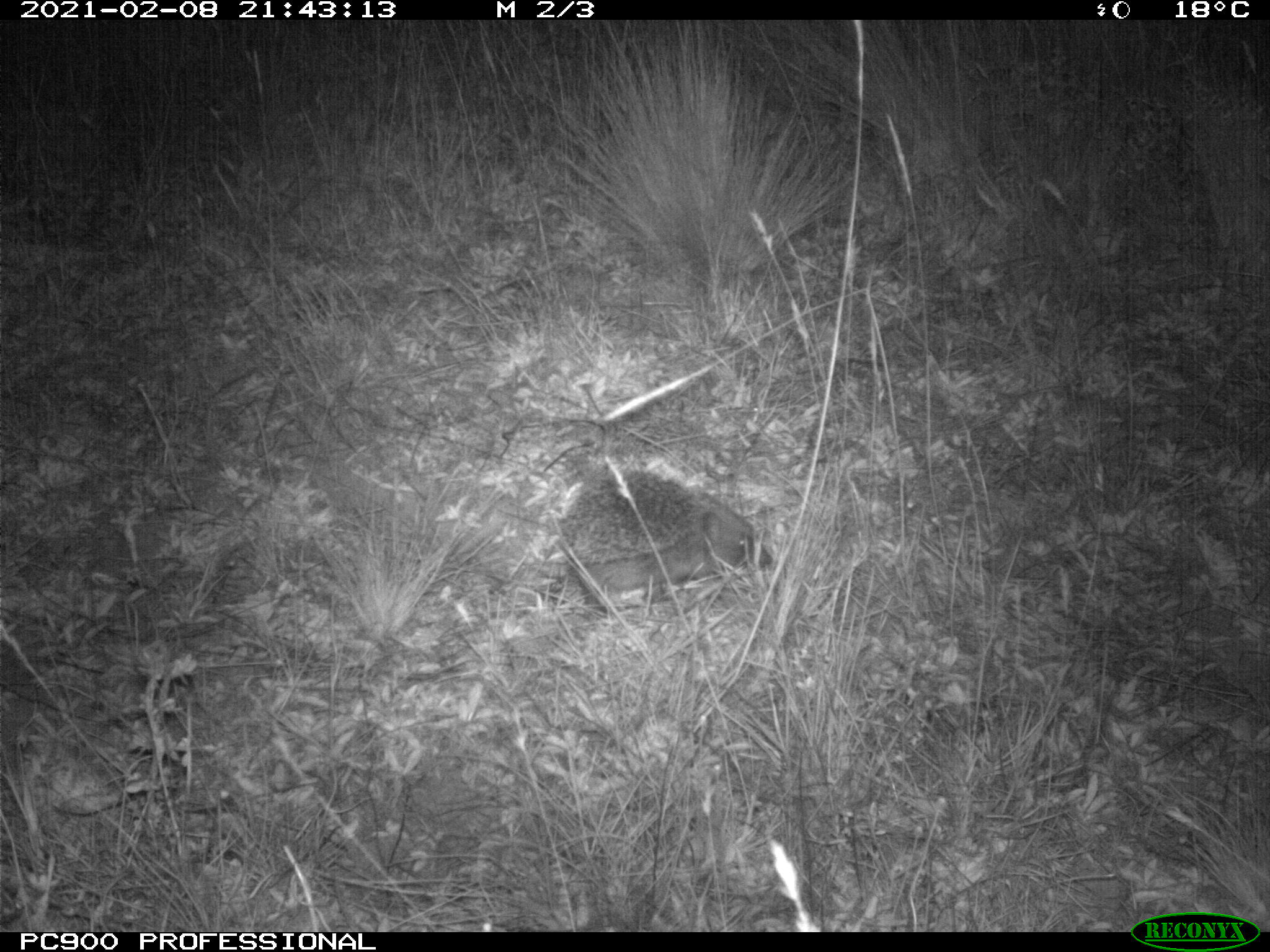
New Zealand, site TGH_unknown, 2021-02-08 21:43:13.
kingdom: Animalia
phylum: Chordata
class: Mammalia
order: Eulipotyphla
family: Erinaceidae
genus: Erinaceus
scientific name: Erinaceus europaeus europaeus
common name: european hedgehog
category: hedgehog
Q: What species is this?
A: Hedgehog (european hedgehog) (Erinaceus europaeus europaeus).